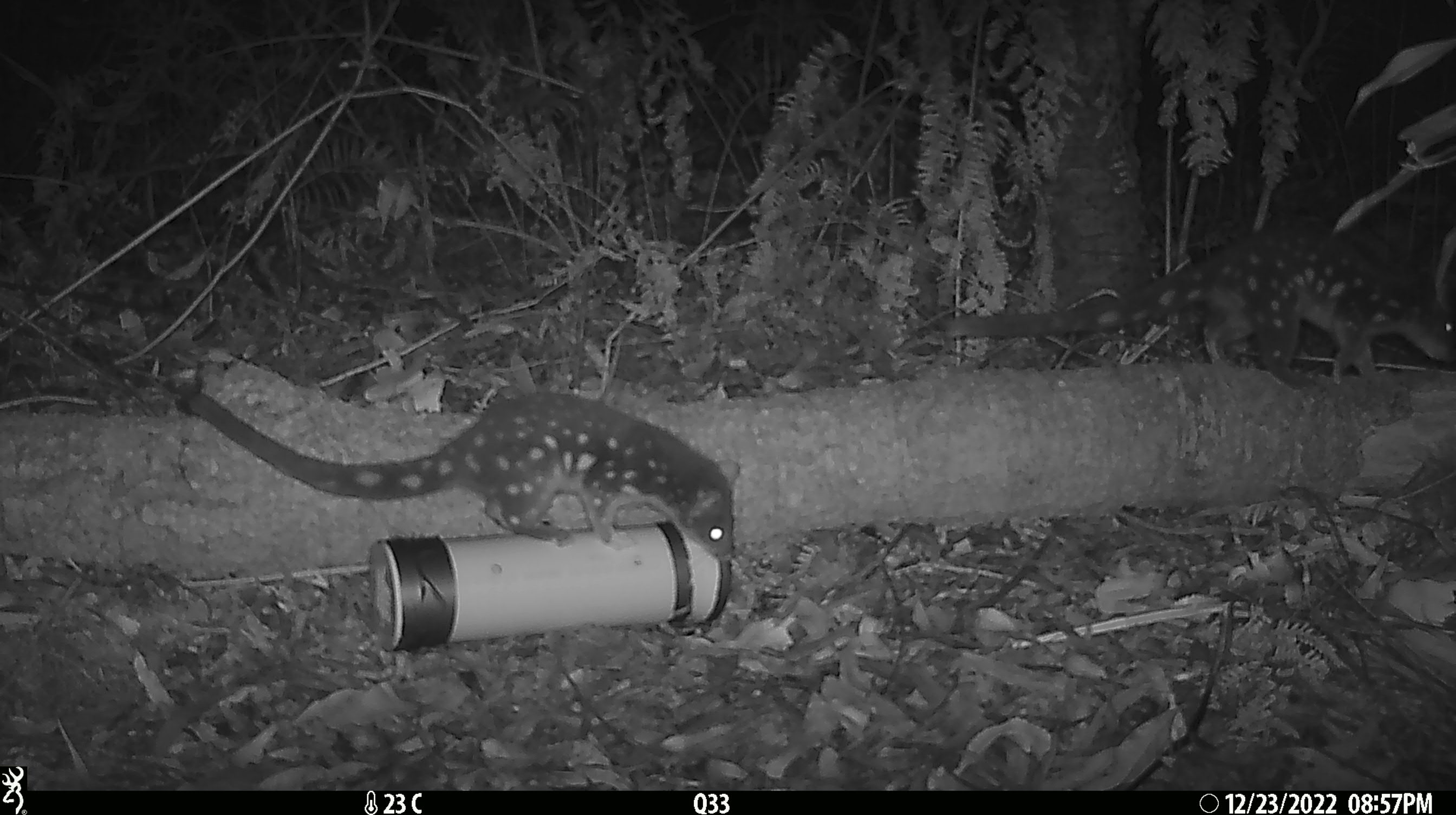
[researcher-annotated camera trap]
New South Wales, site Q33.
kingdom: Animalia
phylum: Chordata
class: Mammalia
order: Dasyuromorphia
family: Dasyuridae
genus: Dasyurus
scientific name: Dasyurus maculatus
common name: spotted-tailed quoll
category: quoll